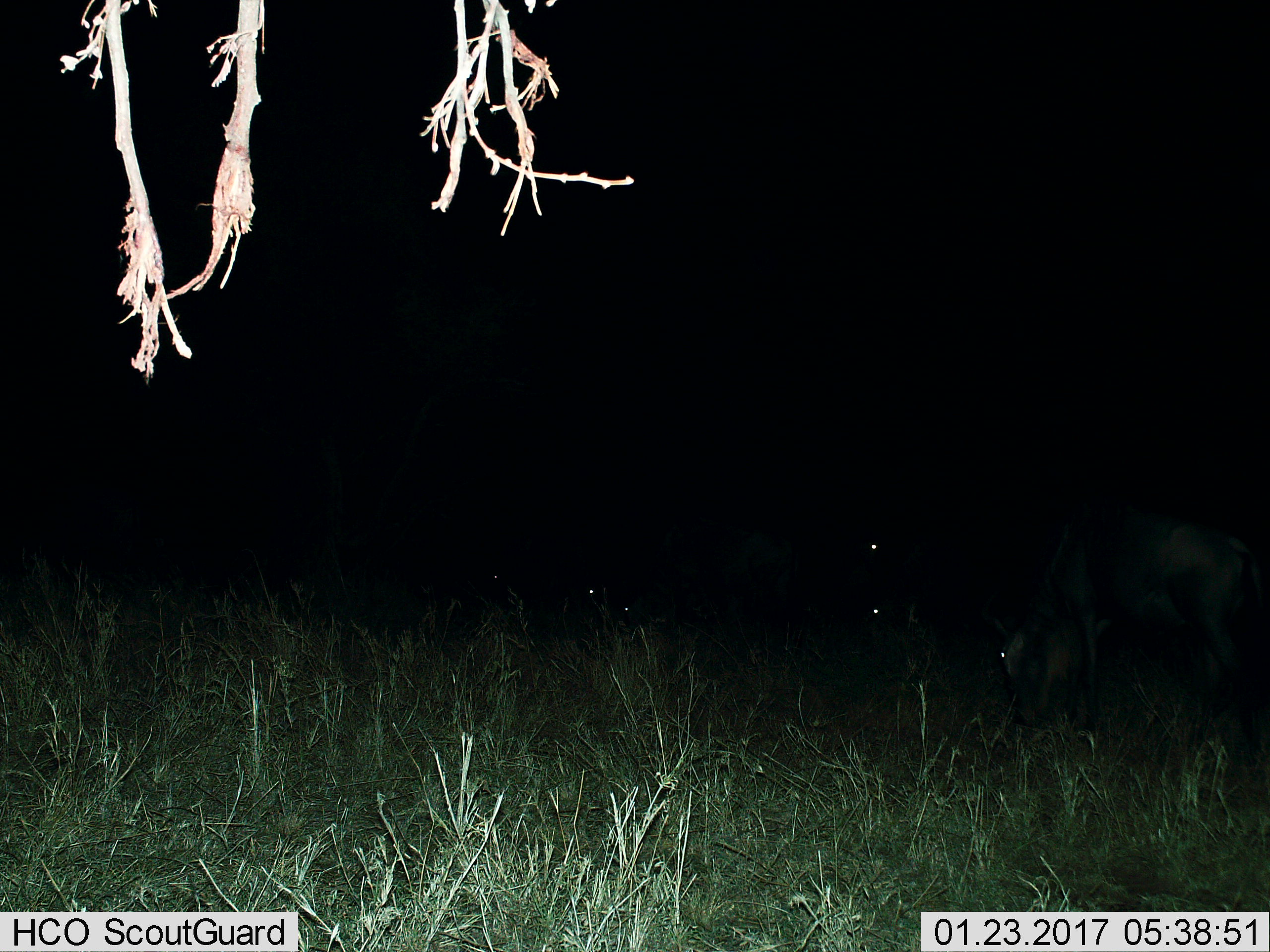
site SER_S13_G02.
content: unidentified animal